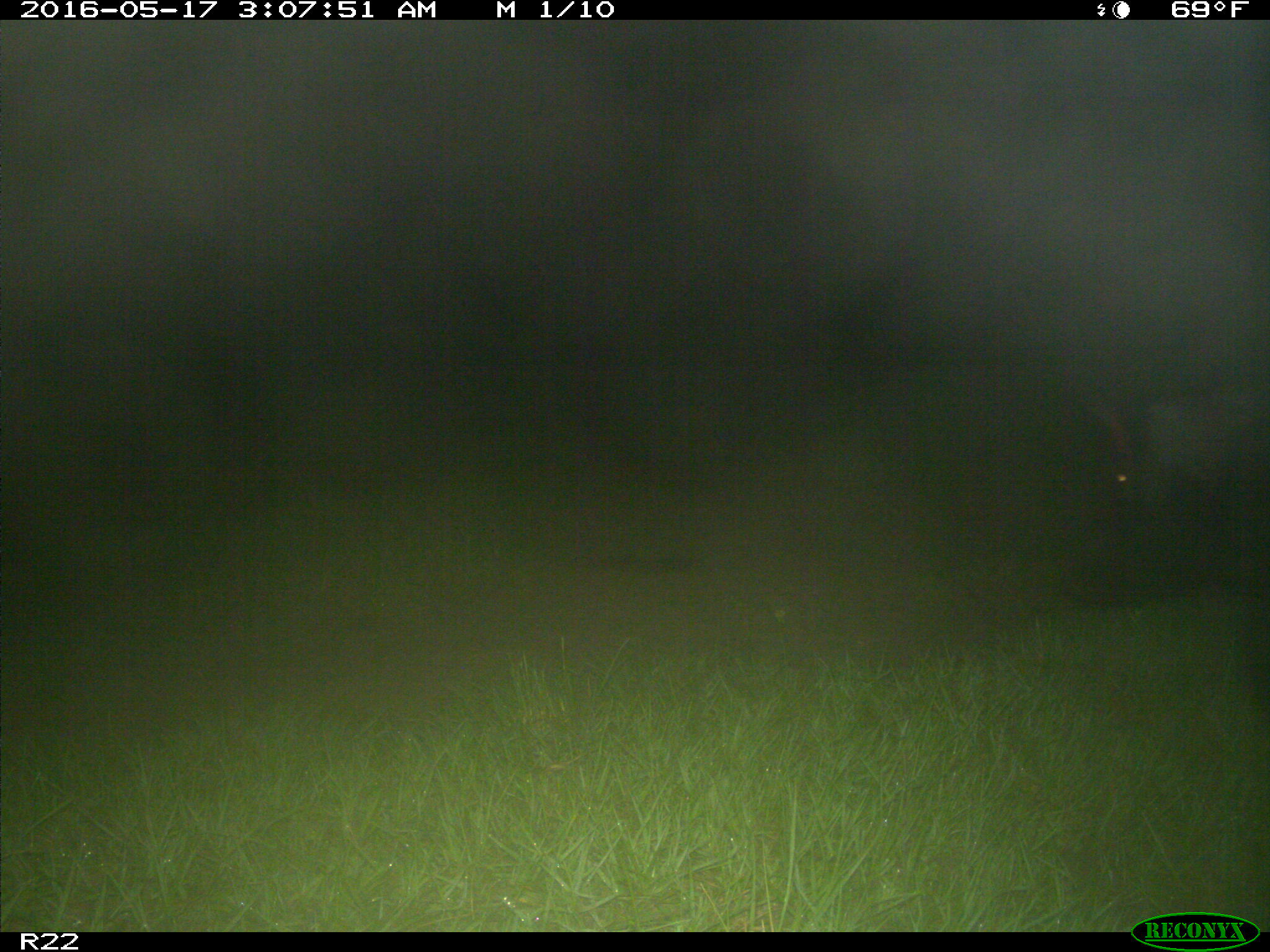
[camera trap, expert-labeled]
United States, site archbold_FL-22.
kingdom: Animalia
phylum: Chordata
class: Mammalia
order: Artiodactyla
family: Suidae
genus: Sus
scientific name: Sus scrofa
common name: wild boar